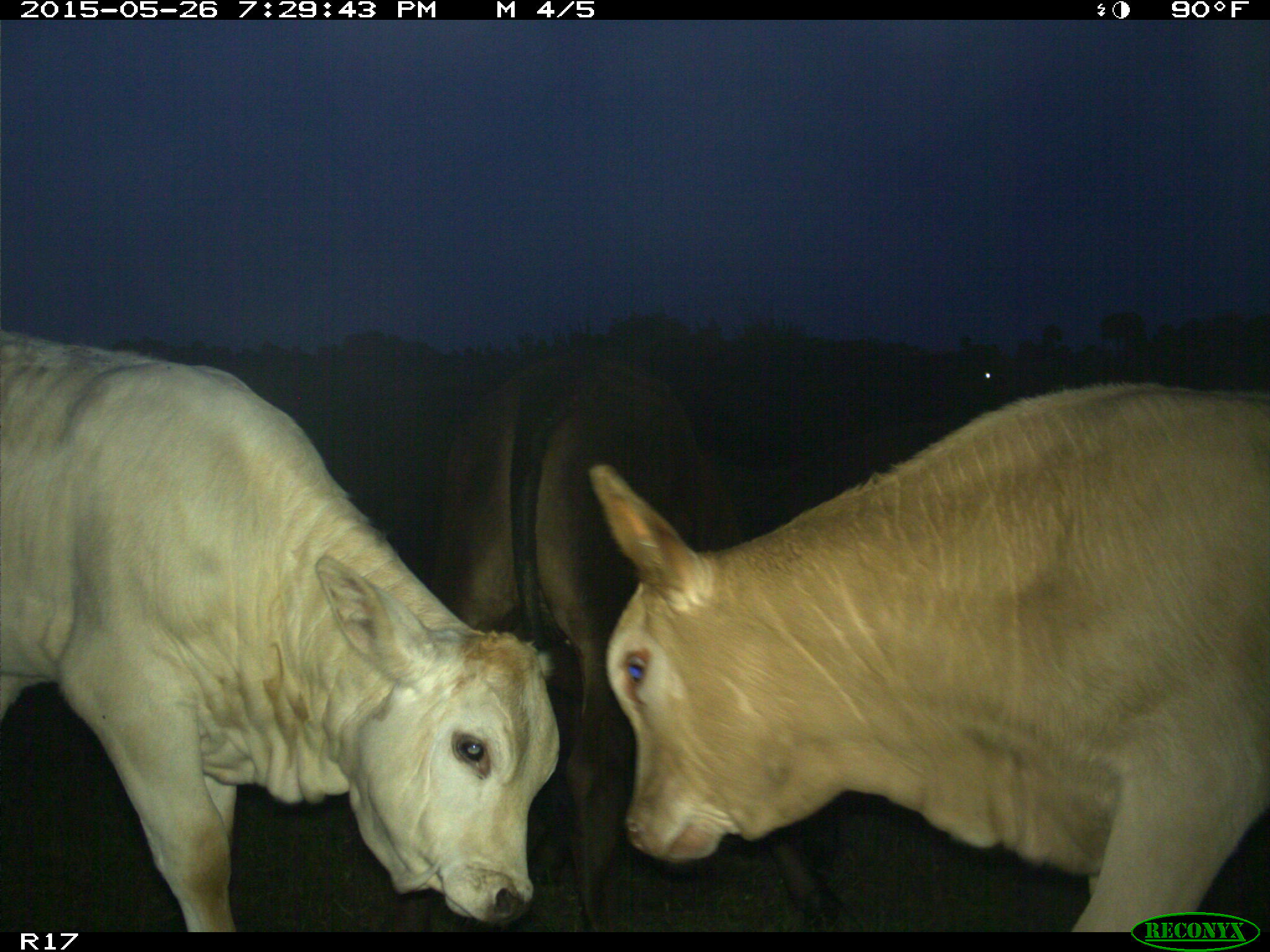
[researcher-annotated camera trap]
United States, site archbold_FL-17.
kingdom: Animalia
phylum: Chordata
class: Mammalia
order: Artiodactyla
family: Bovidae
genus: Bos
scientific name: Bos taurus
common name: domestic cow